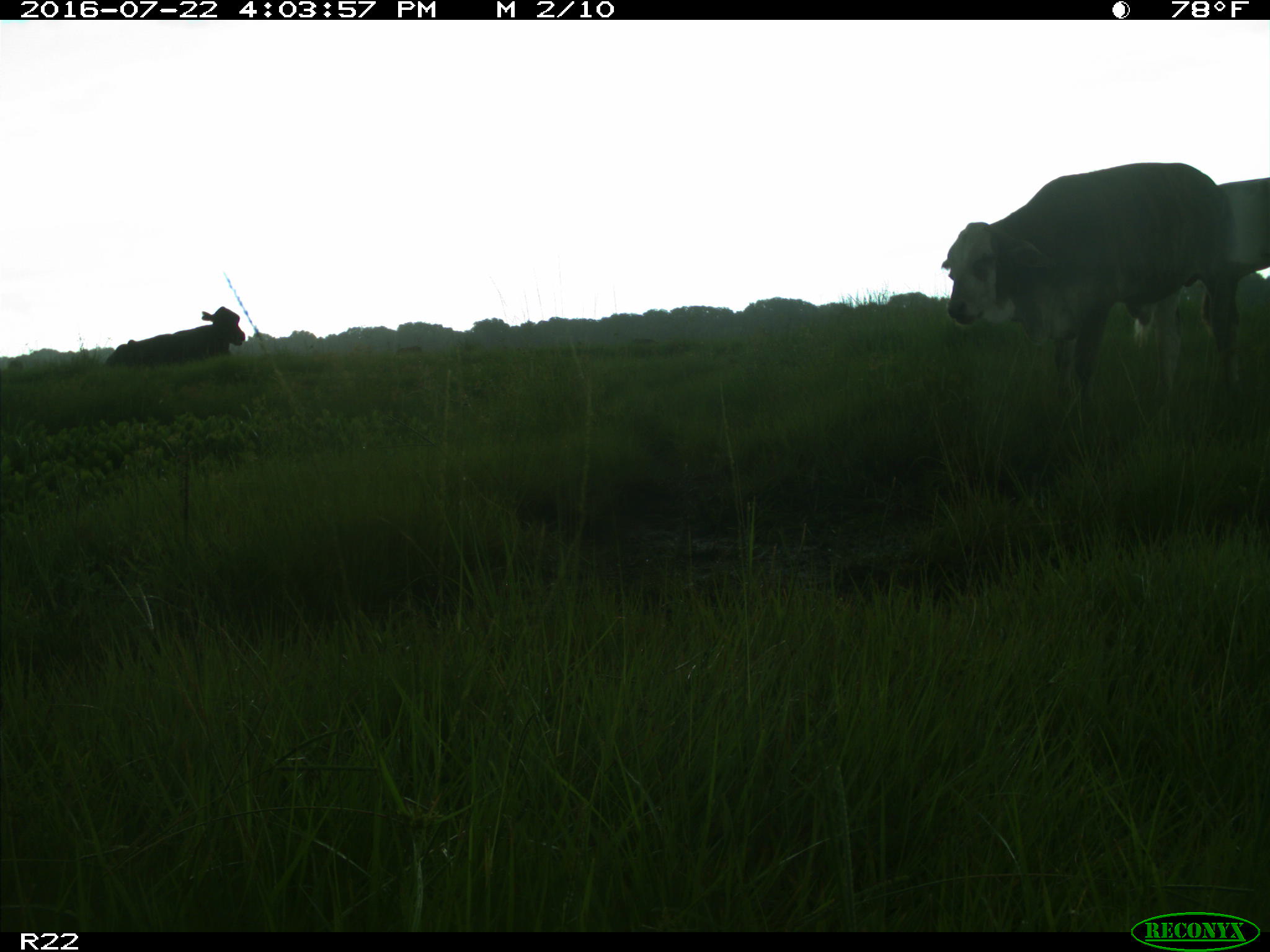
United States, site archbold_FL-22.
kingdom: Animalia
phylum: Chordata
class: Mammalia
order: Artiodactyla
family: Bovidae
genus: Bos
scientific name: Bos taurus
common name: domestic cow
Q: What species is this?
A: Bos taurus (domestic cow).